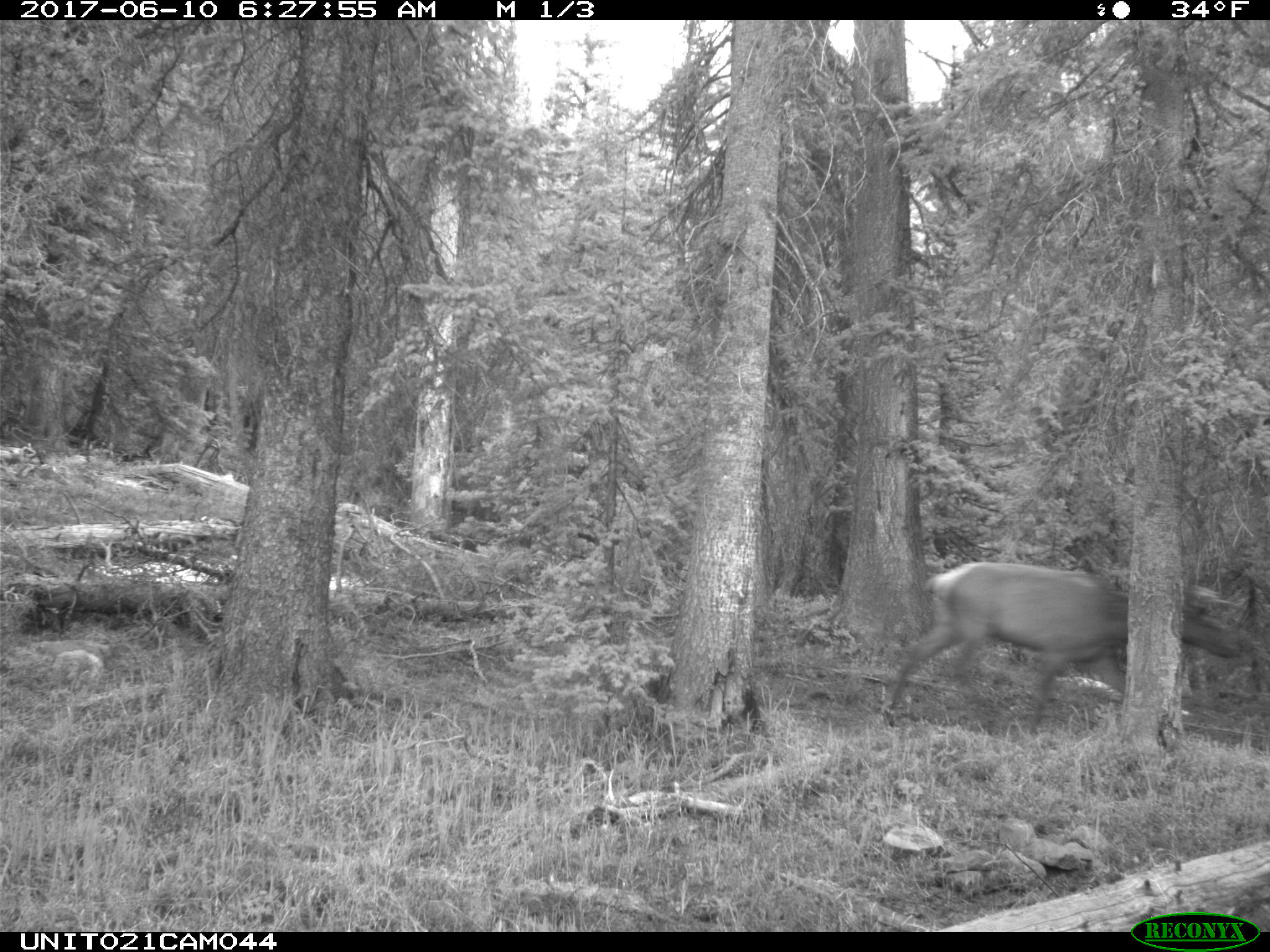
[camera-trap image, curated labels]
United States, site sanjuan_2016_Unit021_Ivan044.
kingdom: Animalia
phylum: Chordata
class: Mammalia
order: Artiodactyla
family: Cervidae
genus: Cervus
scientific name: Cervus elaphus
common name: red deer